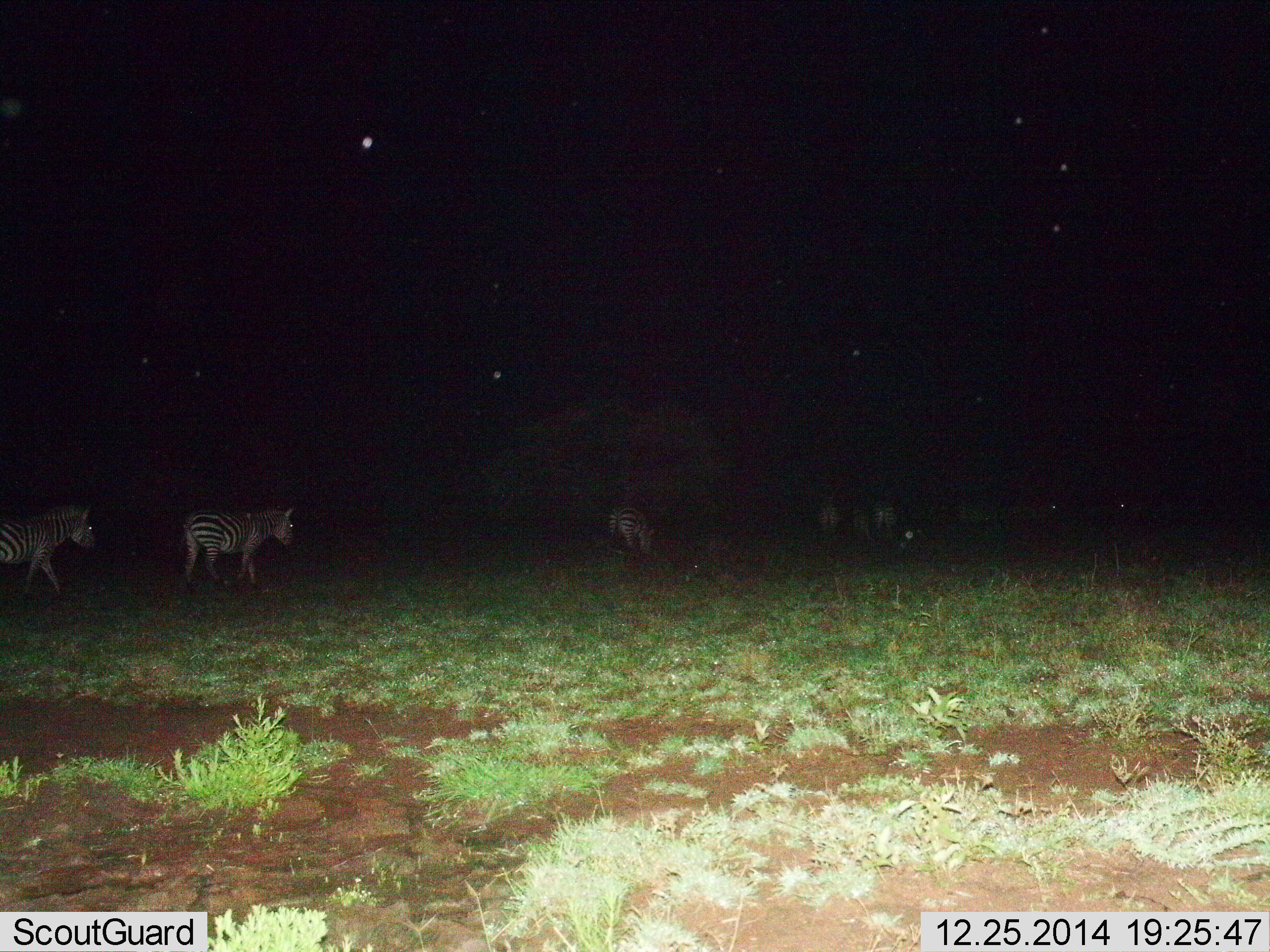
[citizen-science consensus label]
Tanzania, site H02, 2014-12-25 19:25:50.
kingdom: Animalia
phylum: Chordata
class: Mammalia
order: Perissodactyla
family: Equidae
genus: Equus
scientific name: Equus quagga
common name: plains zebra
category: zebra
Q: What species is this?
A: Zebra (plains zebra) (Equus quagga).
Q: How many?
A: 6.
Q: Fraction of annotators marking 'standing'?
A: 30%.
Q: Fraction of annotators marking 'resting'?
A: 10%.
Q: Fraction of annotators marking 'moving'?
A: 90%.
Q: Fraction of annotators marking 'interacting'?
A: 0%.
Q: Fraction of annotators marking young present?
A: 0%.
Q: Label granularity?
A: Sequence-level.